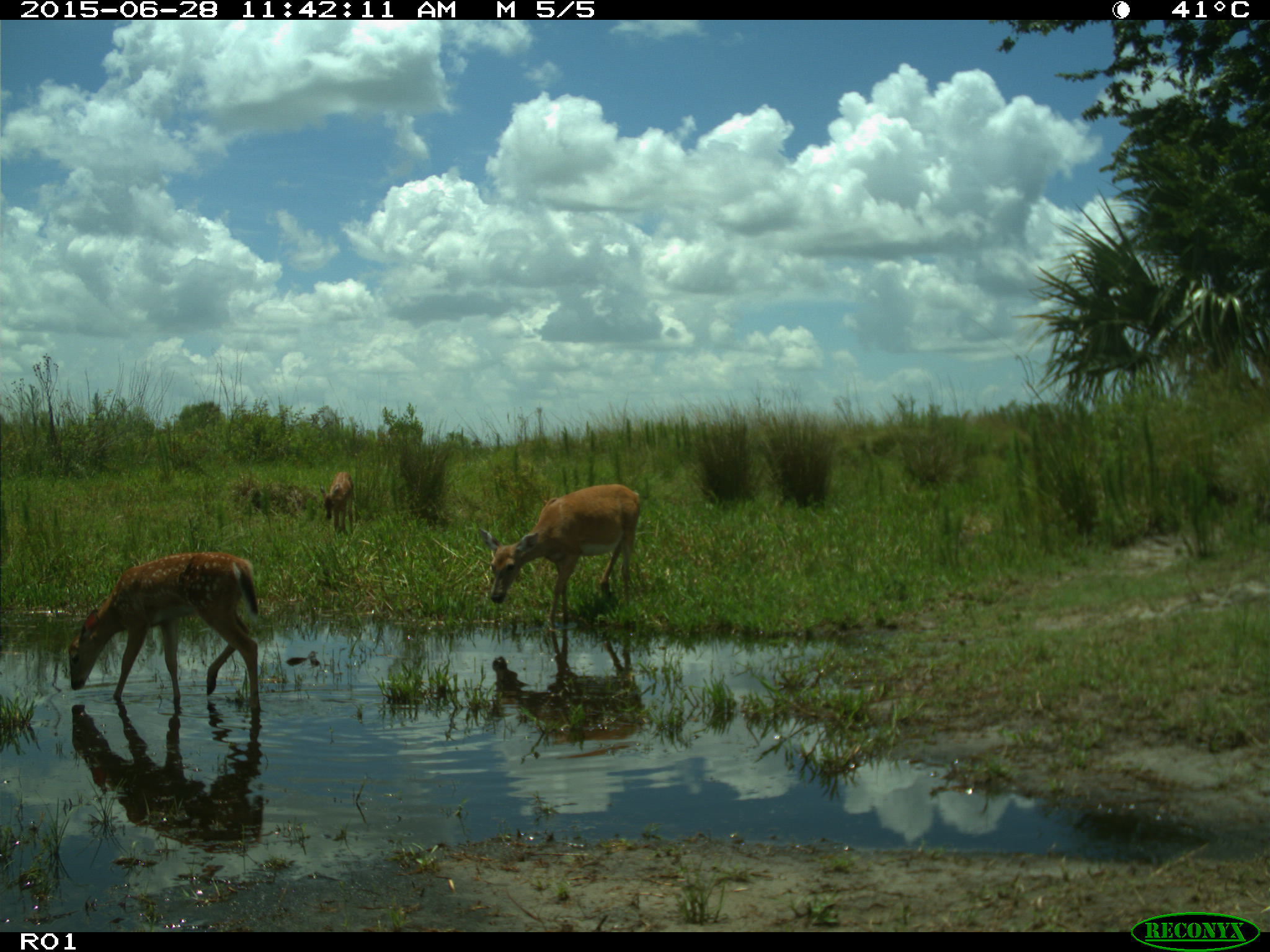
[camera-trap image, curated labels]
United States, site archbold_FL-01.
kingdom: Animalia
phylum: Chordata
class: Mammalia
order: Artiodactyla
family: Cervidae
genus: Odocoileus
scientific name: Odocoileus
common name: deer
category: unidentified deer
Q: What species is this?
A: Unidentified deer (deer) (Odocoileus).